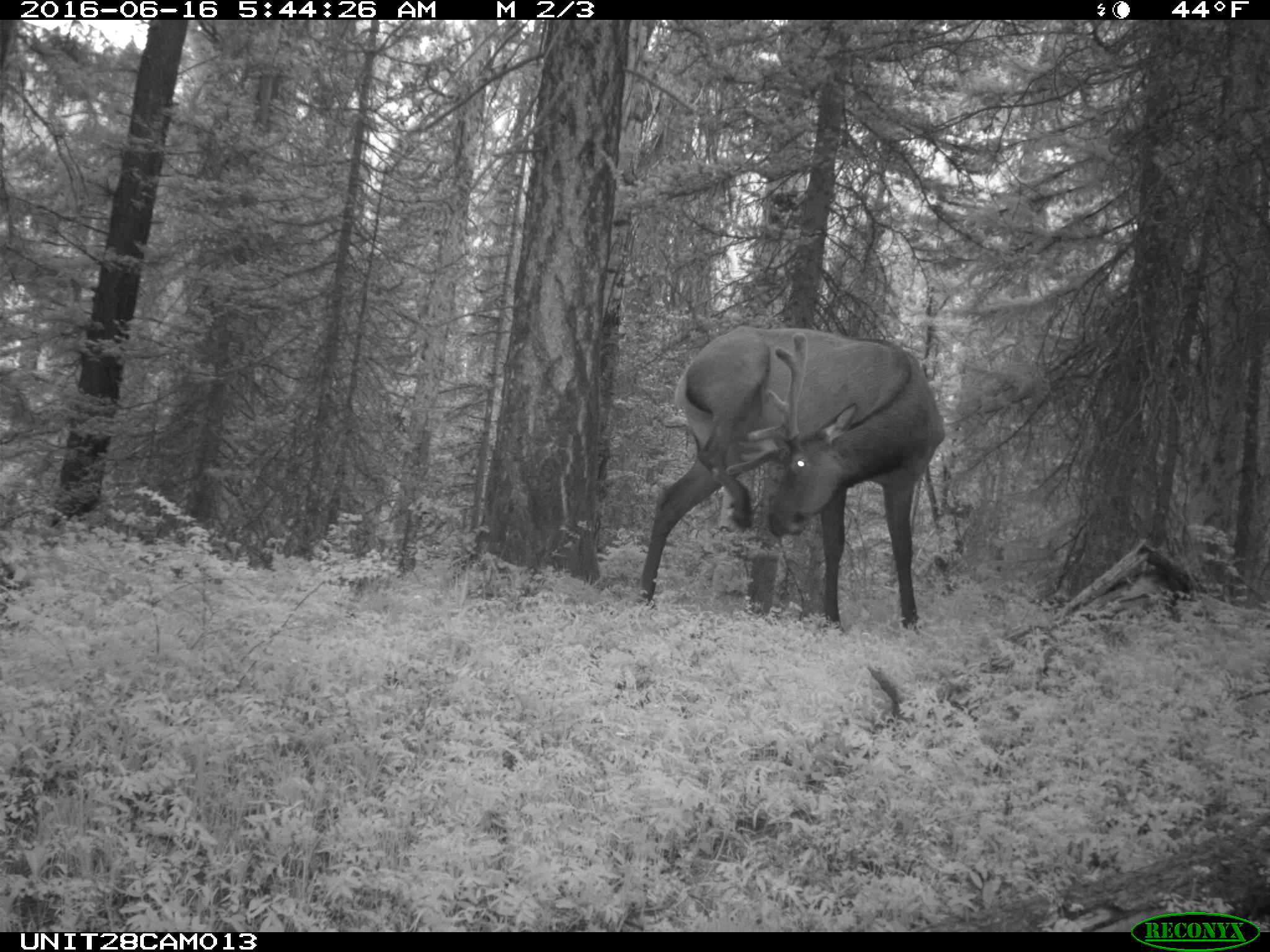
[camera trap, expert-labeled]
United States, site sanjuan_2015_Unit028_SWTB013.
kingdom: Animalia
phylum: Chordata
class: Mammalia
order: Artiodactyla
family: Cervidae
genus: Cervus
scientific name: Cervus elaphus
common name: red deer